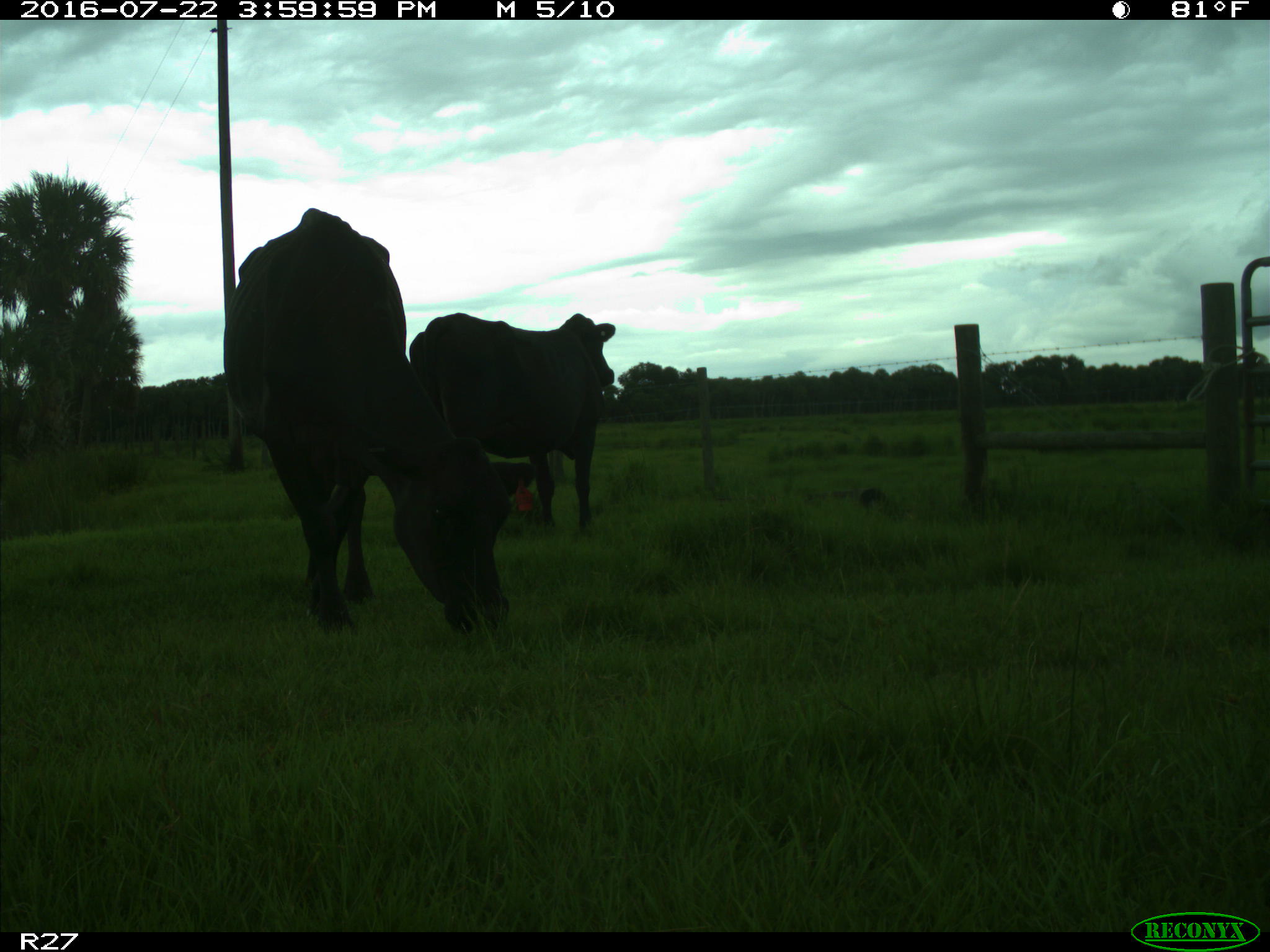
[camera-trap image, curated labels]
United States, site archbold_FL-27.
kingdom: Animalia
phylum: Chordata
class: Mammalia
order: Artiodactyla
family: Bovidae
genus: Bos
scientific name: Bos taurus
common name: domestic cow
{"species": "Bos taurus (domestic cow)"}